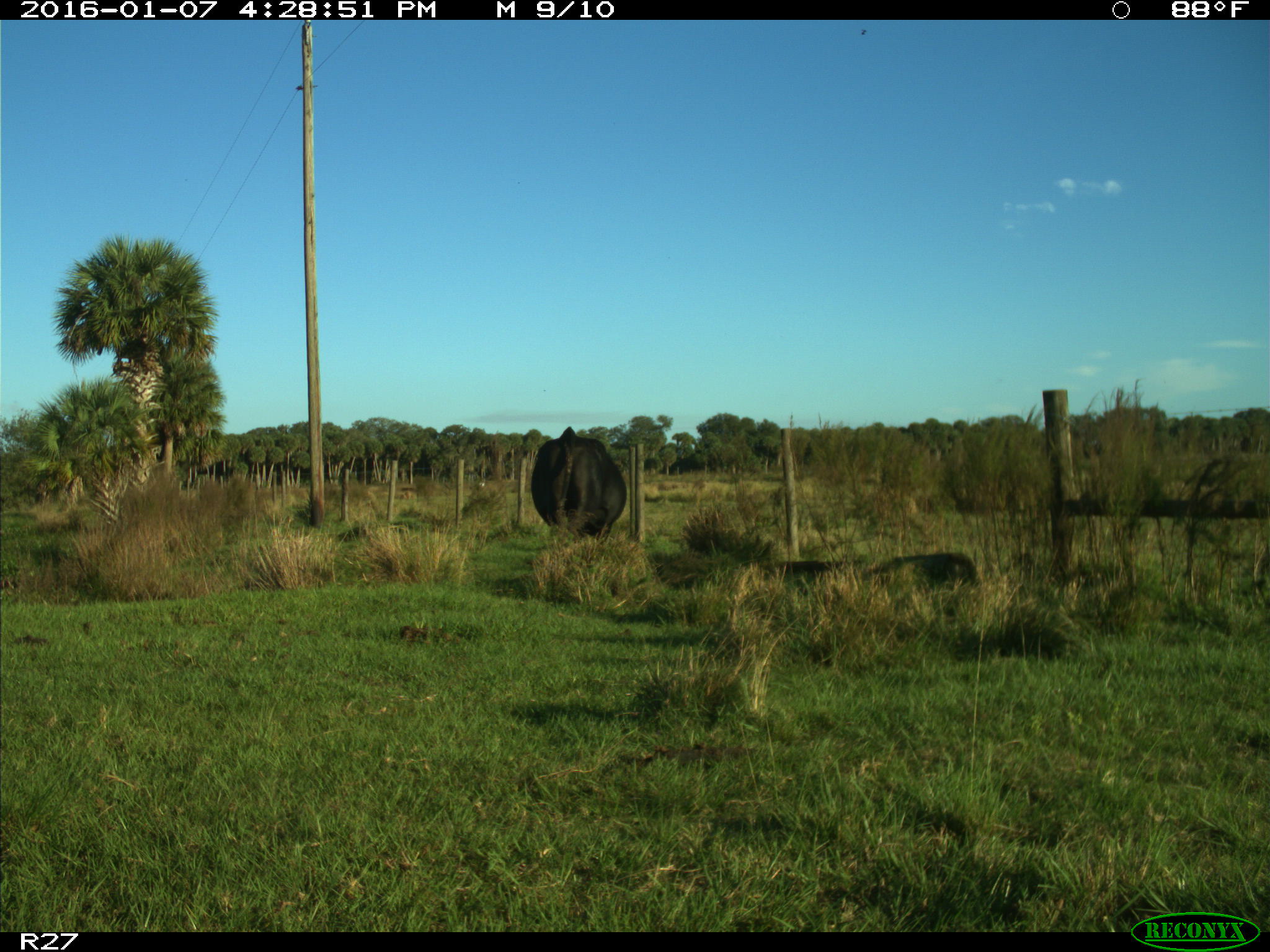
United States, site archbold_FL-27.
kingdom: Animalia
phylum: Chordata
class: Mammalia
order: Artiodactyla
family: Bovidae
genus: Bos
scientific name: Bos taurus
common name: domestic cow